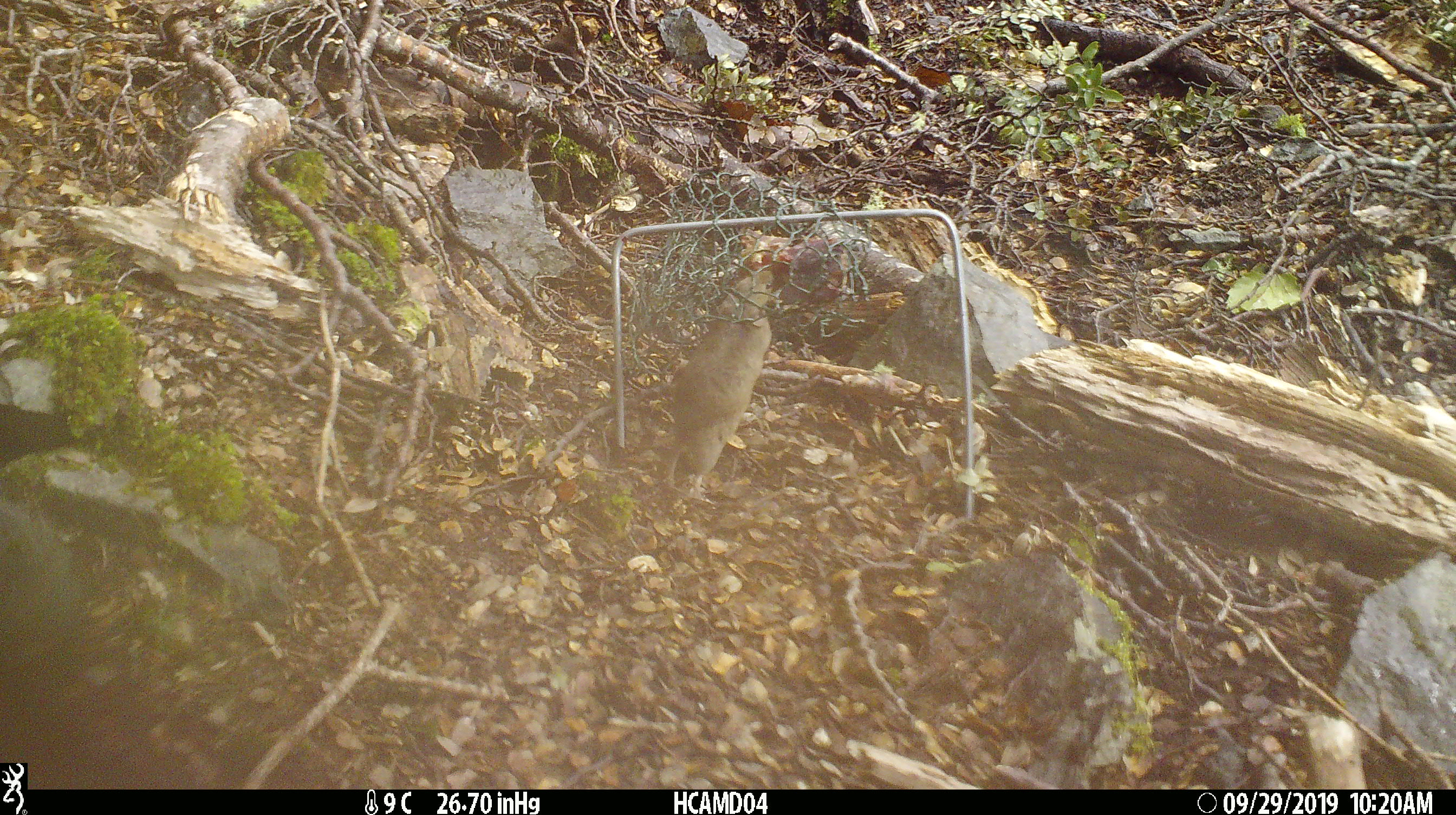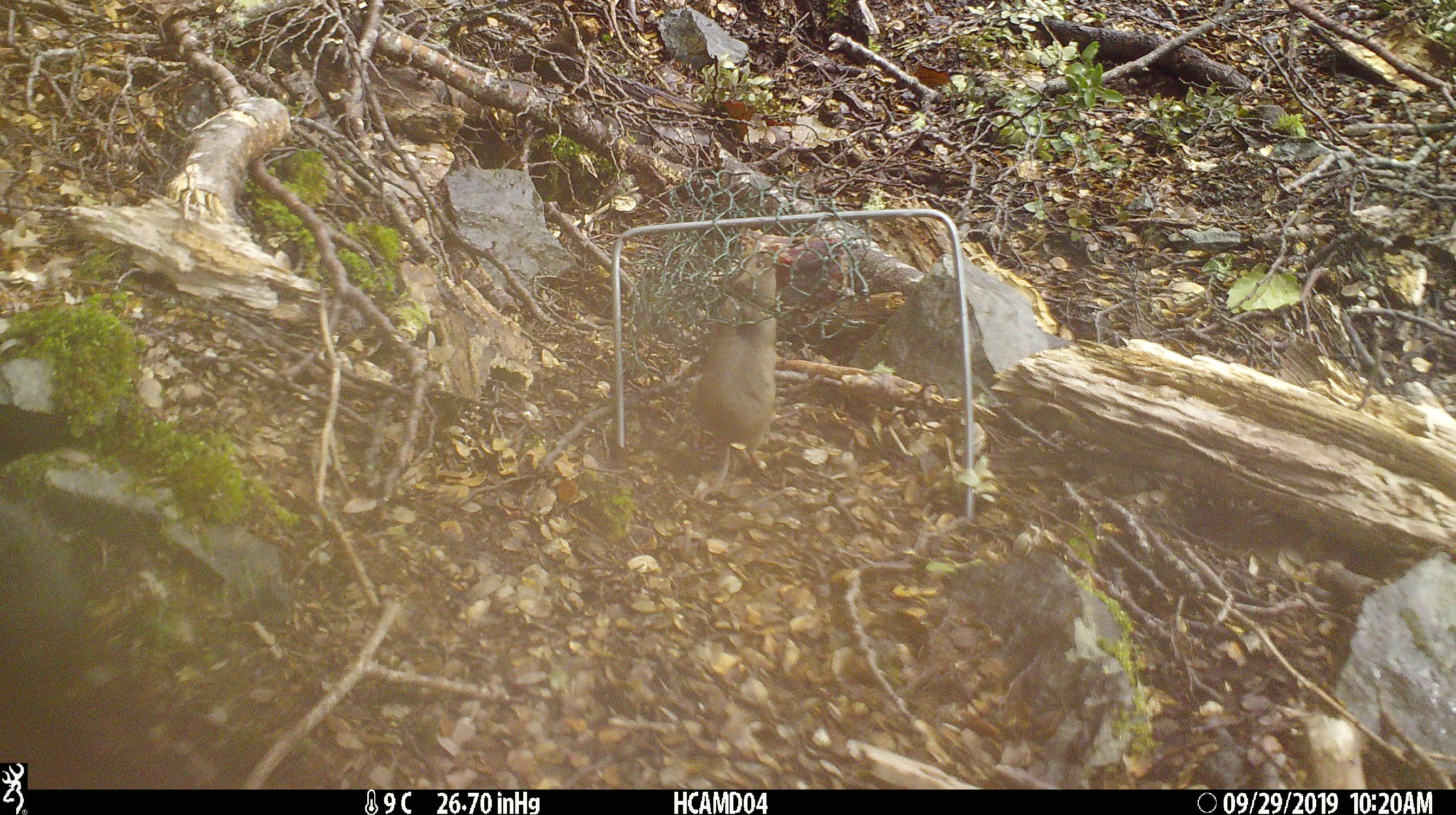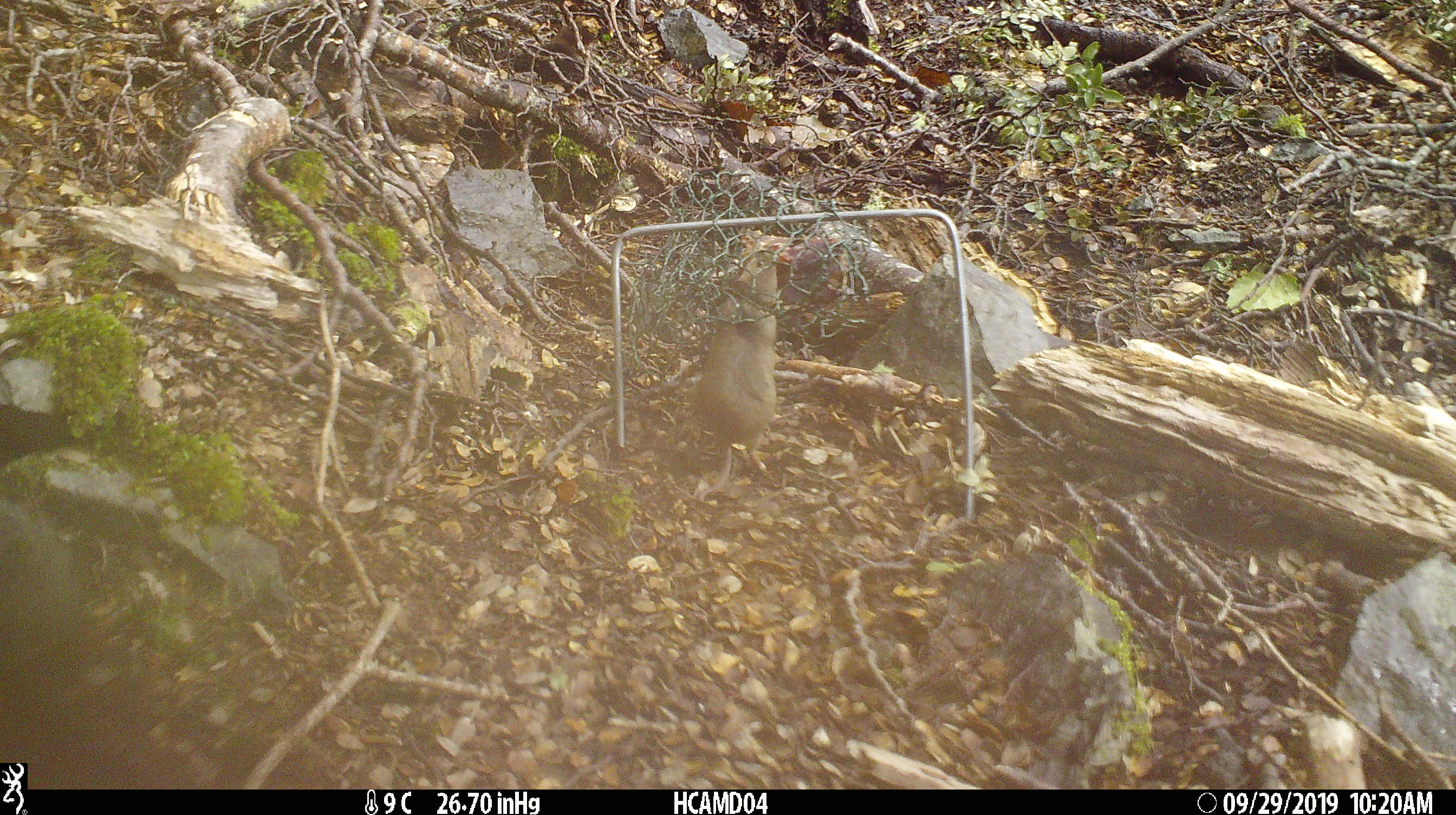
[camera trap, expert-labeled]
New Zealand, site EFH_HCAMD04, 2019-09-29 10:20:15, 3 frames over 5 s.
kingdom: Animalia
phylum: Chordata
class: Mammalia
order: Rodentia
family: Muridae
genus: Mus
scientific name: Mus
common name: mouse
Mouse (Mus).